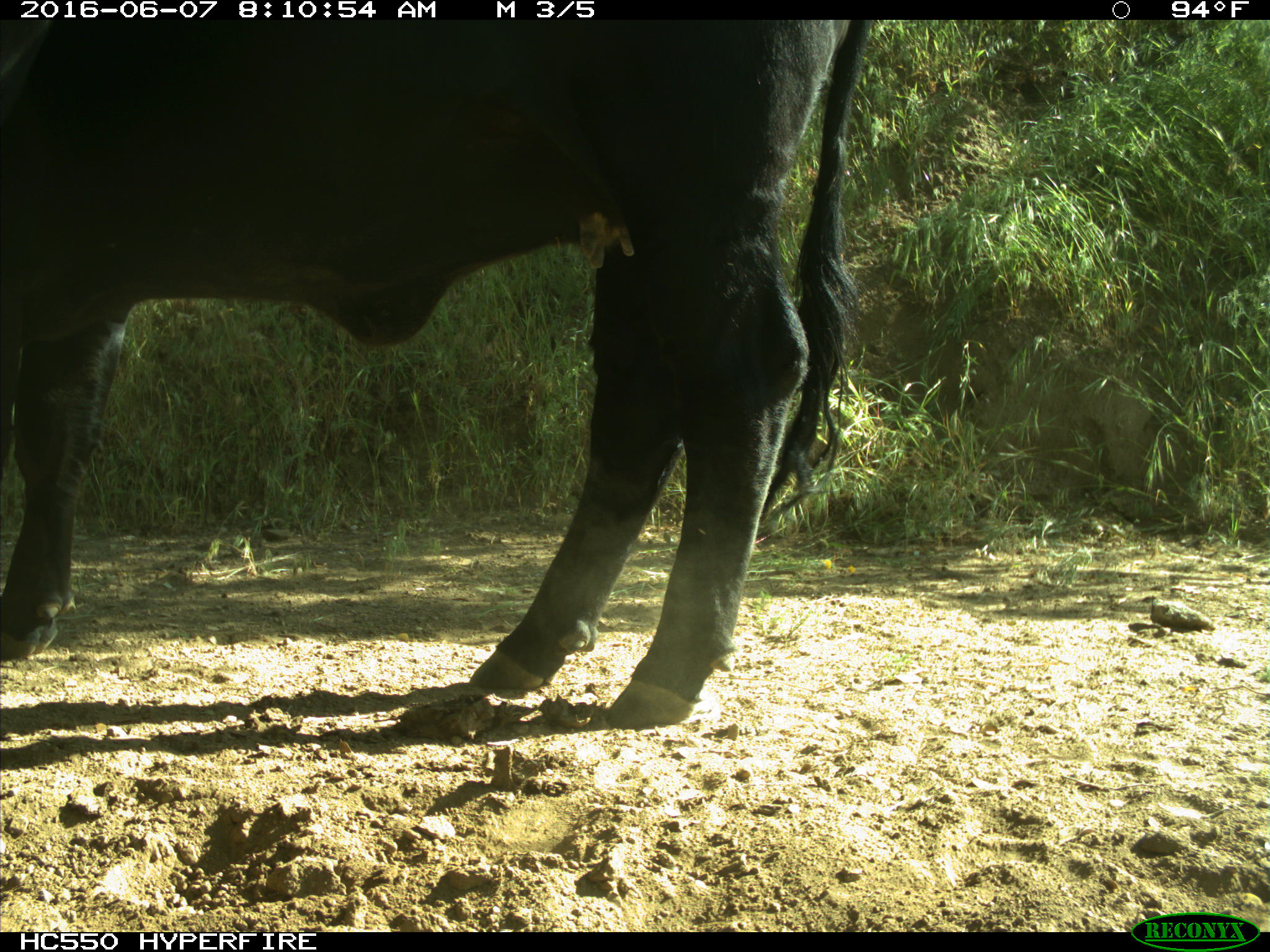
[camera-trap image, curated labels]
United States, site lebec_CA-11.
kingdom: Animalia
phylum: Chordata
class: Mammalia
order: Artiodactyla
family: Bovidae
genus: Bos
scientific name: Bos taurus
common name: domestic cow